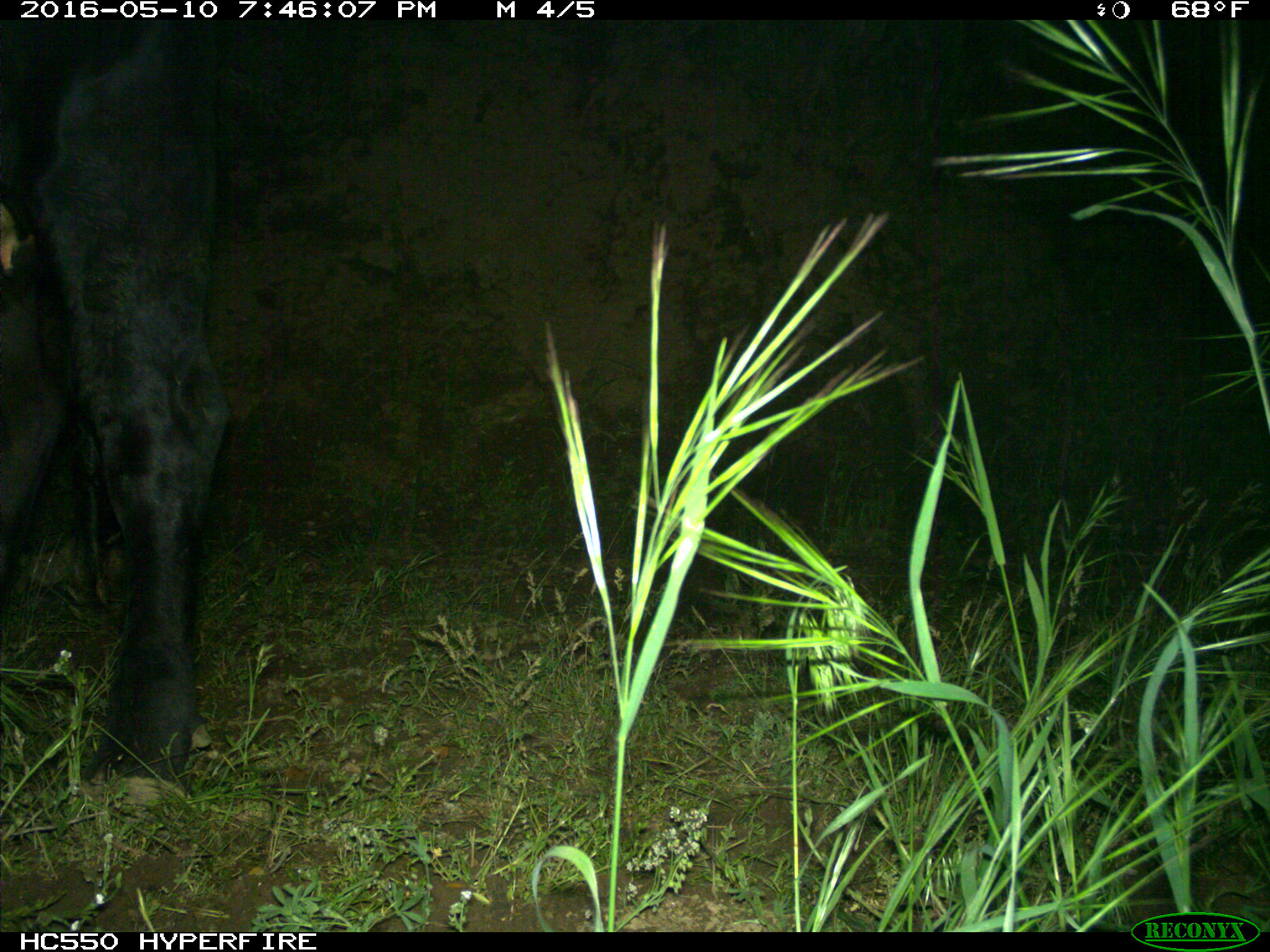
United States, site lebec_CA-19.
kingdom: Animalia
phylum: Chordata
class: Mammalia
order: Artiodactyla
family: Bovidae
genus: Bos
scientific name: Bos taurus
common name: domestic cow